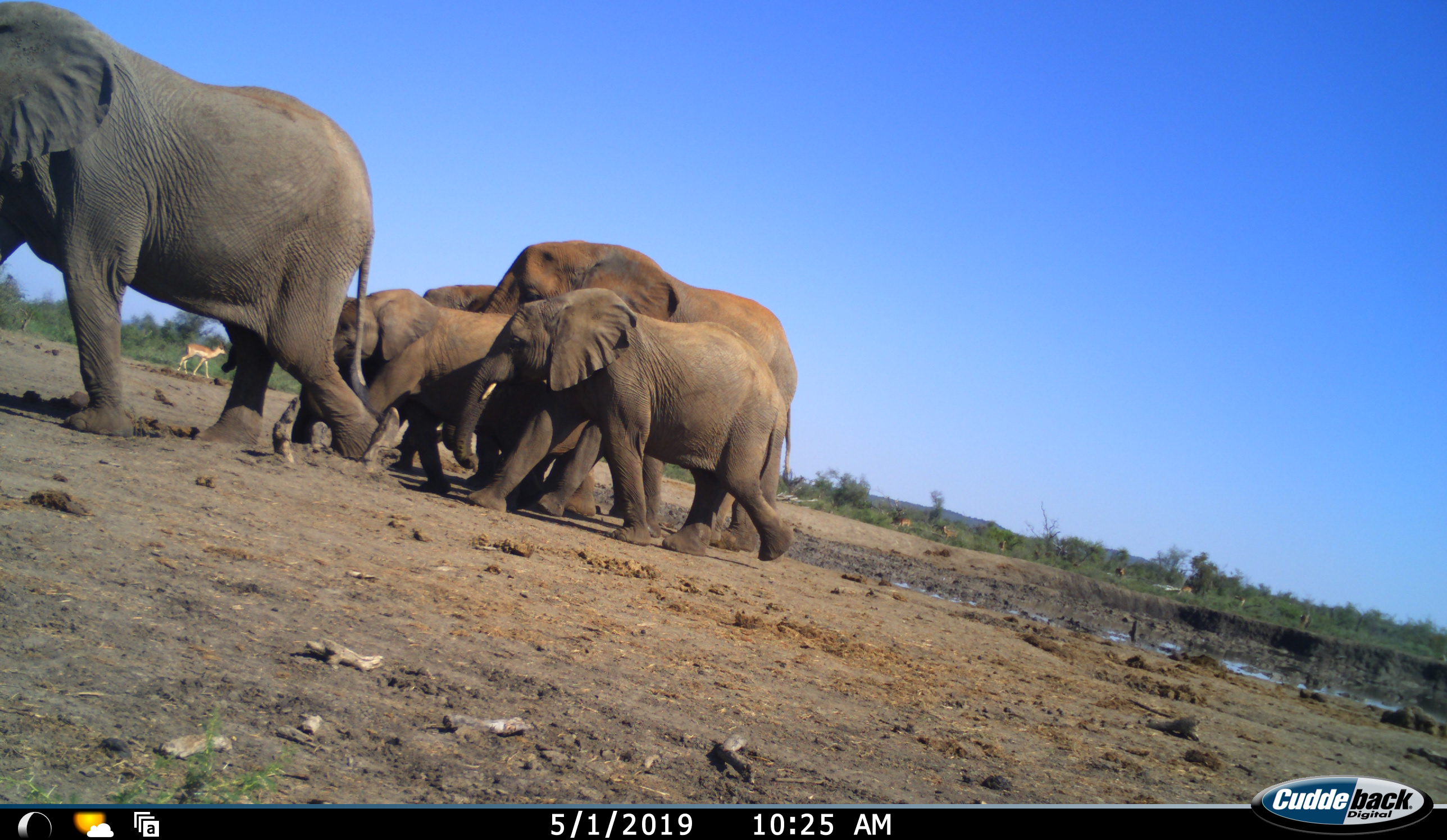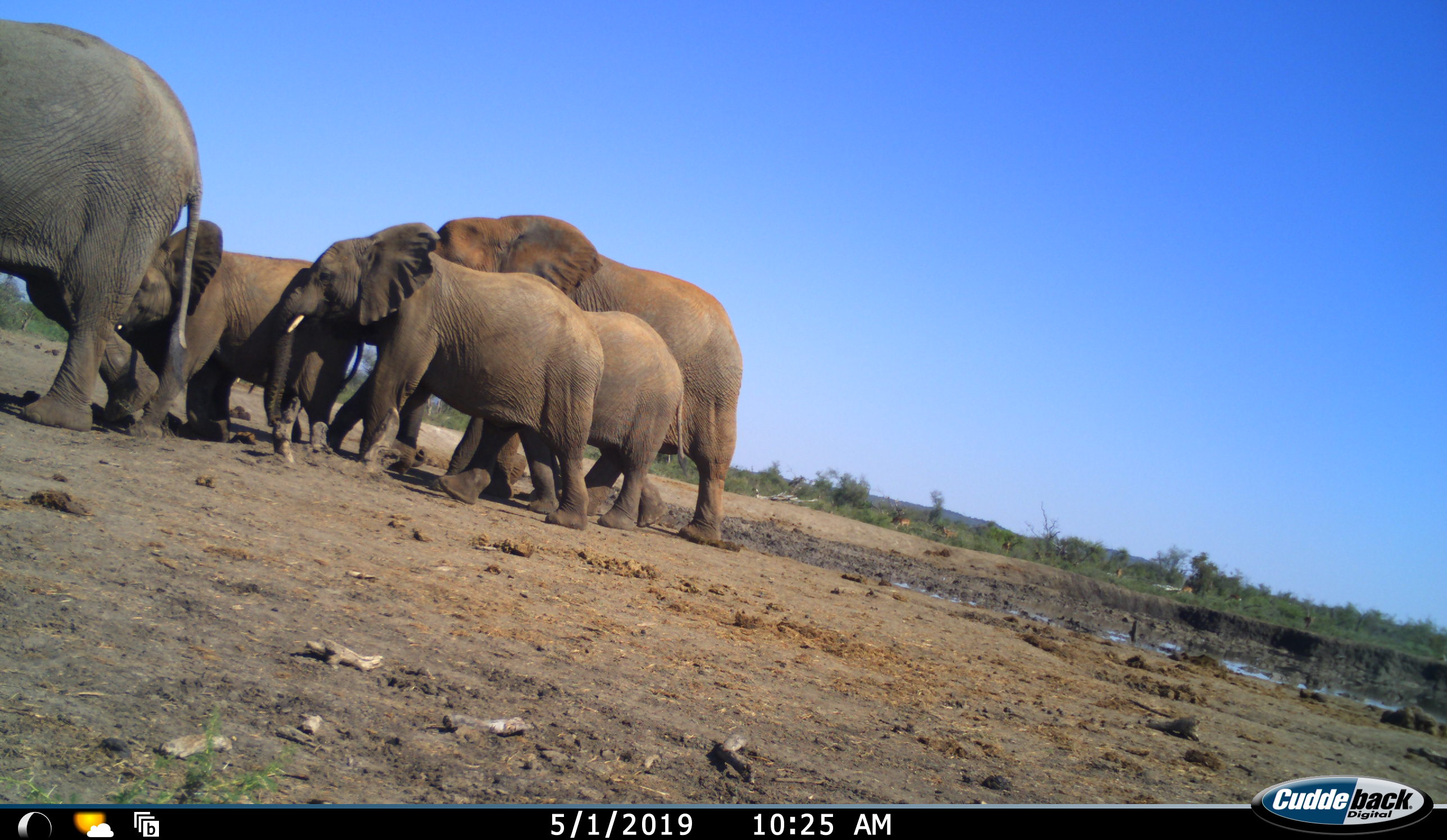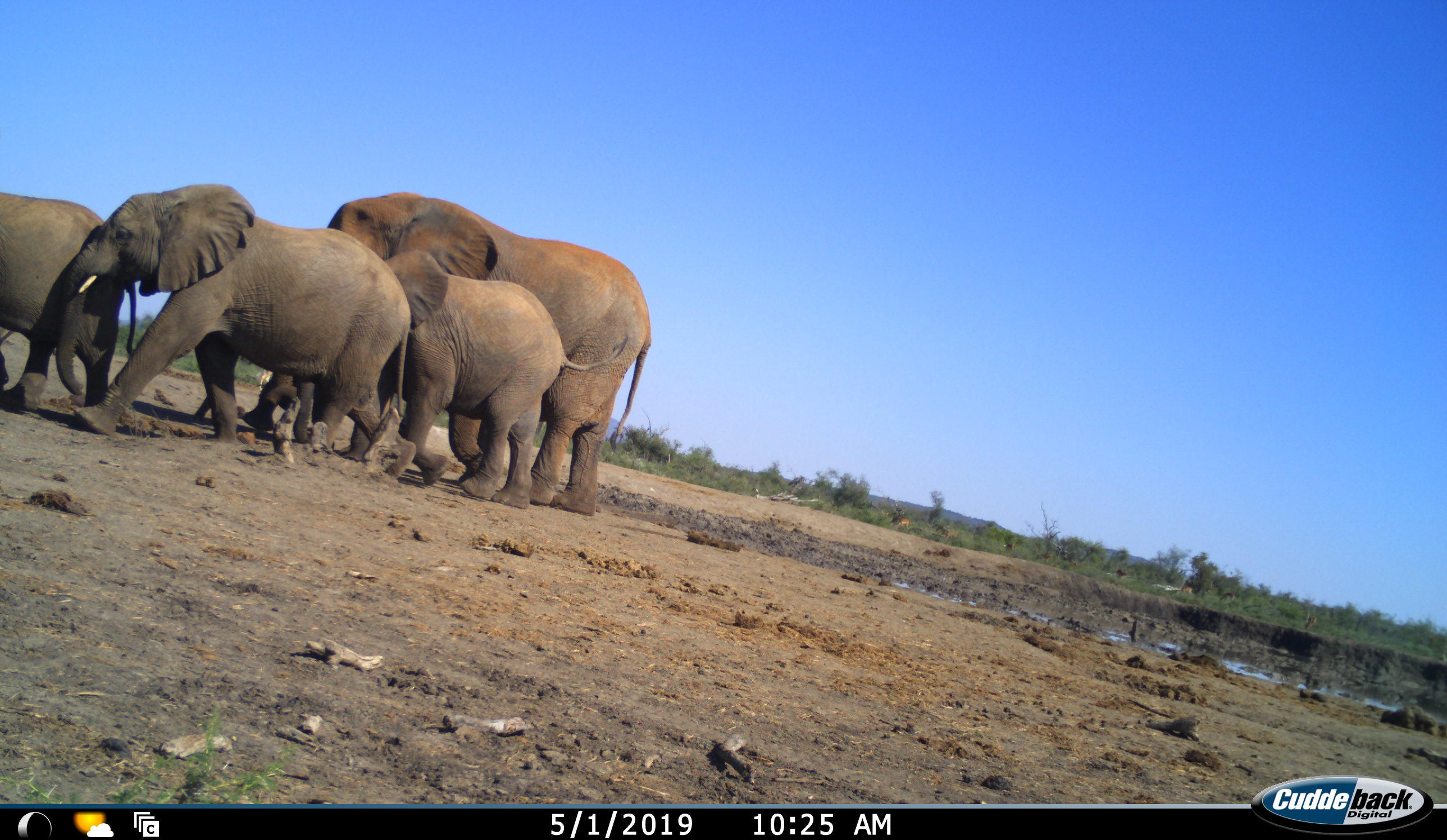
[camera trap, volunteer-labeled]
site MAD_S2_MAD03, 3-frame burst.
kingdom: Animalia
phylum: Chordata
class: Mammalia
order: Proboscidea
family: Elephantidae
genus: Loxodonta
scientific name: Loxodonta africana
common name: african bush elephant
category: elephant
Elephant (african bush elephant) (Loxodonta africana), count 5. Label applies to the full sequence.